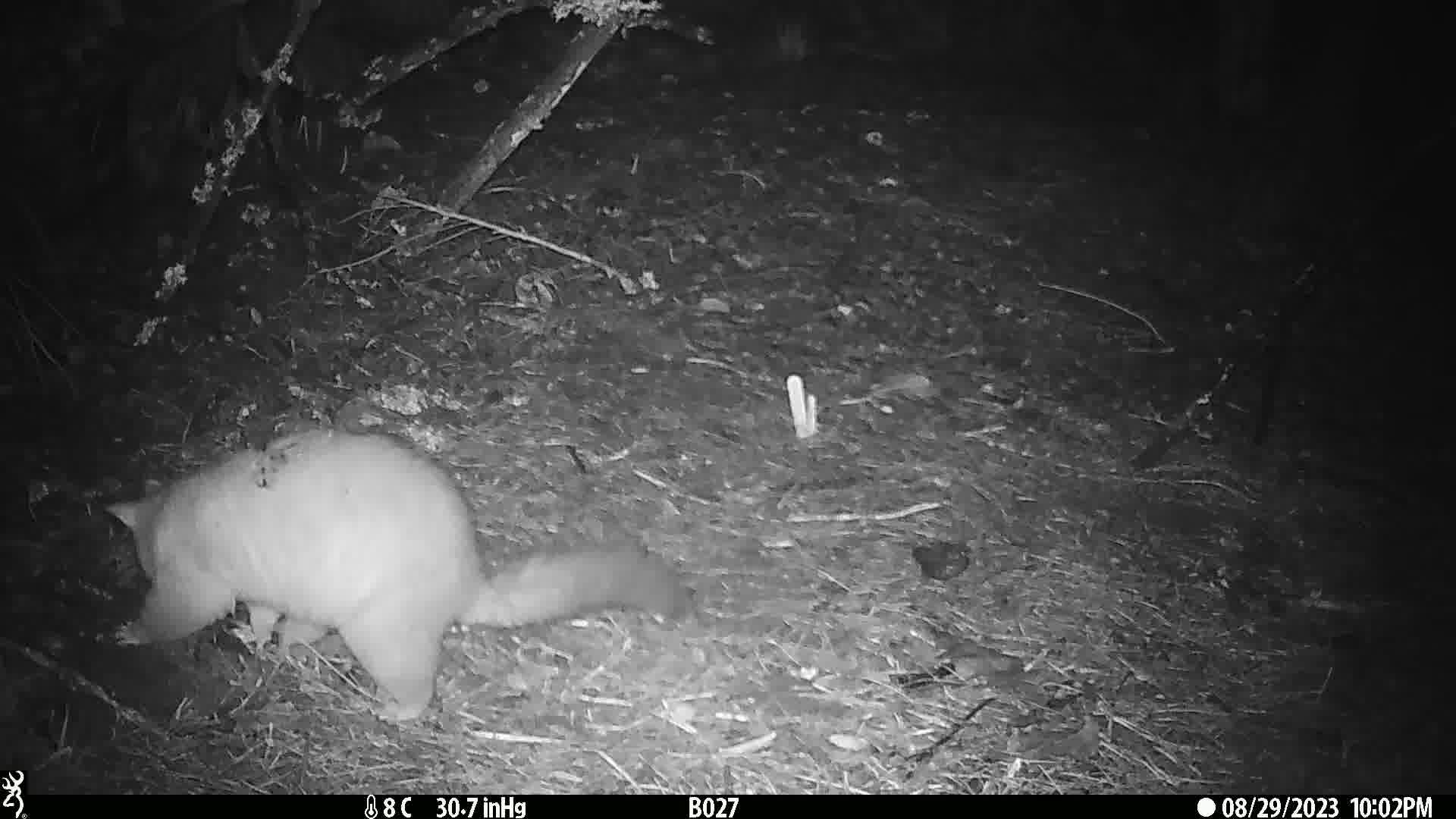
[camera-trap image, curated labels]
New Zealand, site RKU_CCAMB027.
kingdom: Animalia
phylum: Chordata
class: Mammalia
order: Diprotodontia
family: Phalangeridae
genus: Trichosurus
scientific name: Trichosurus vulpecula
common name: common brushtail possum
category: possum